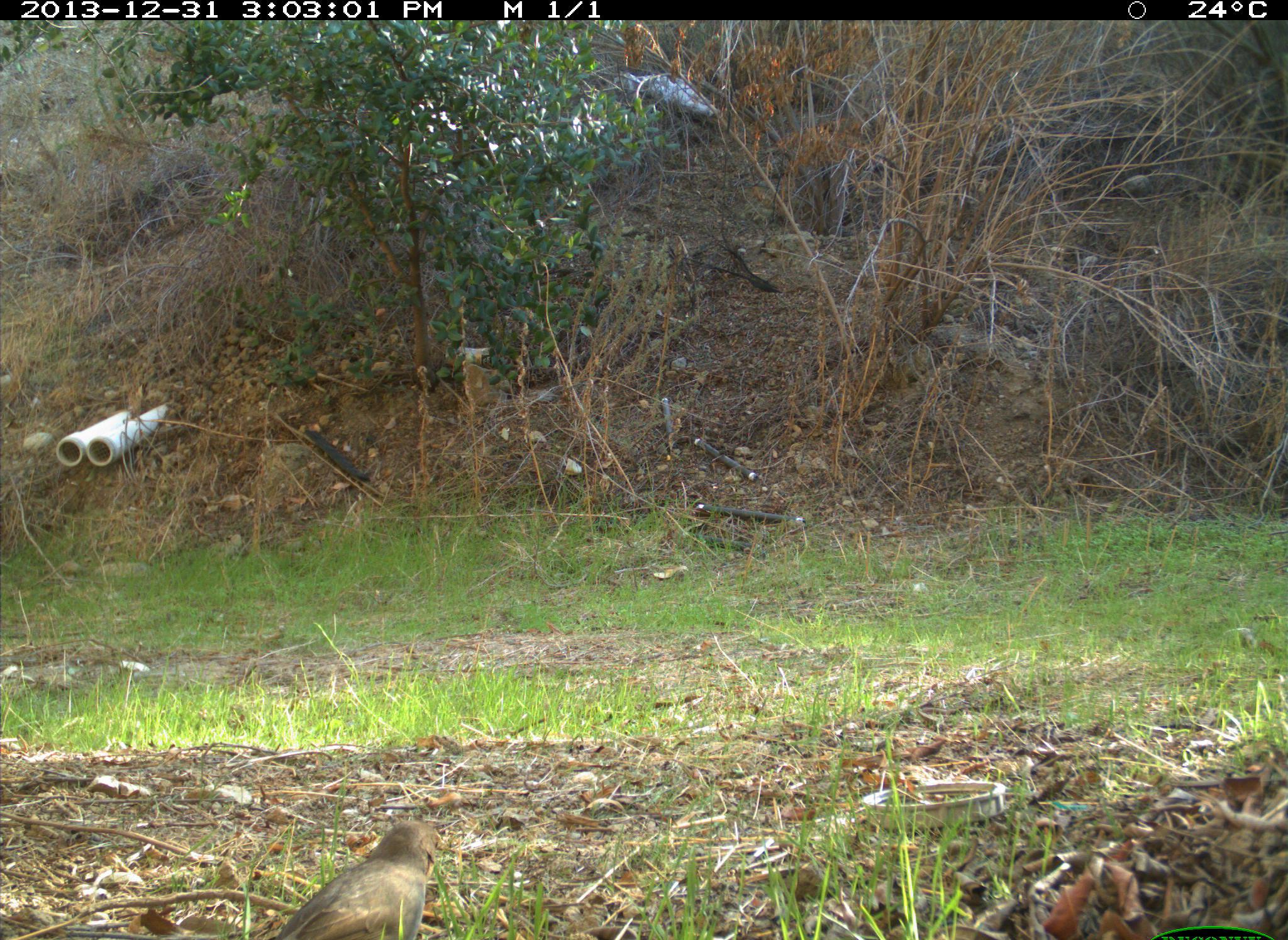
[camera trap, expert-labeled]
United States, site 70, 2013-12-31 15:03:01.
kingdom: Animalia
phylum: Chordata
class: Aves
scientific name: Aves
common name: bird